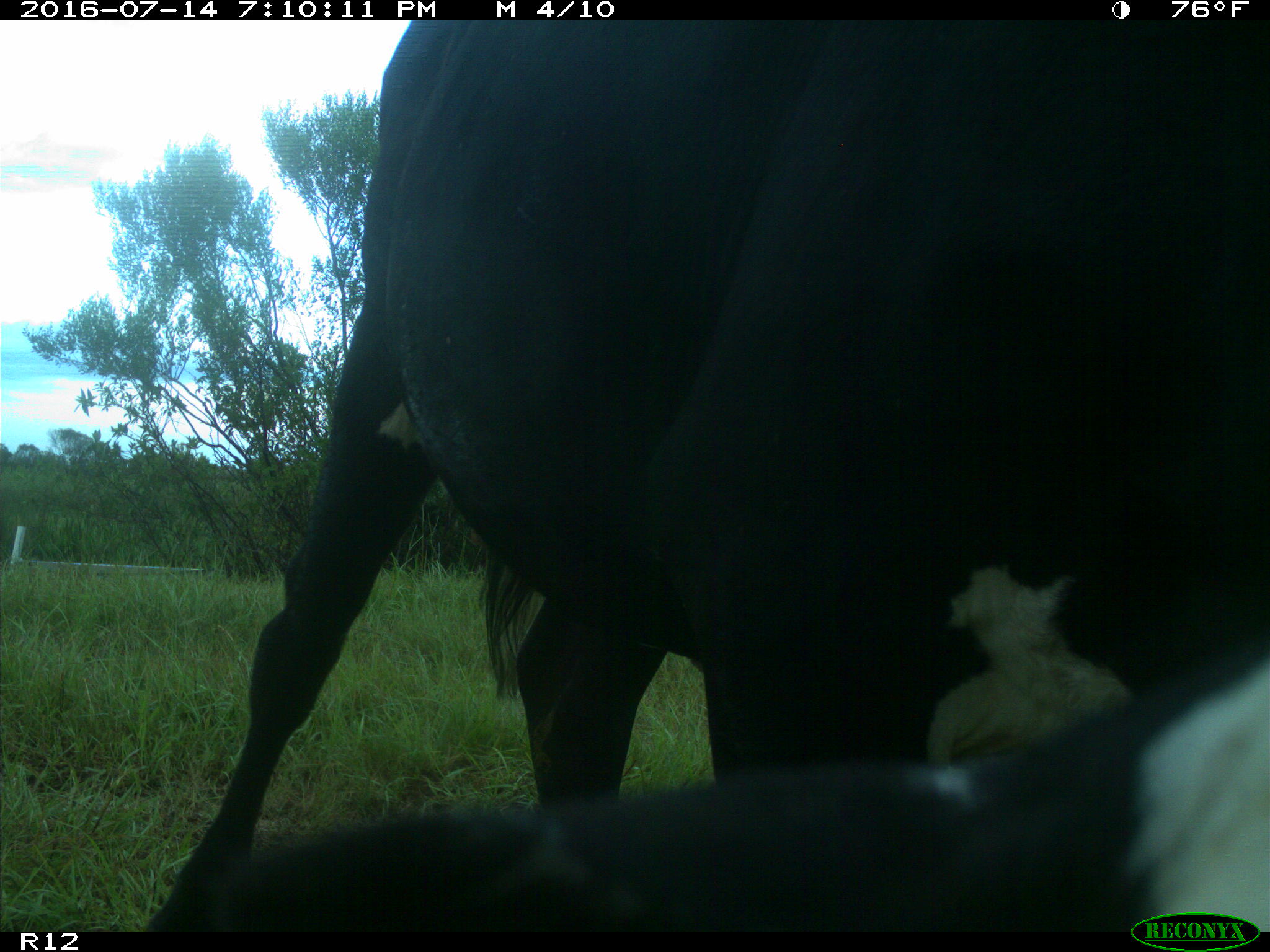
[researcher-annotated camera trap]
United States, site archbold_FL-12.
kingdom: Animalia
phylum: Chordata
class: Mammalia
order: Artiodactyla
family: Bovidae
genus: Bos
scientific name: Bos taurus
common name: domestic cow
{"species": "Bos taurus (domestic cow)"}